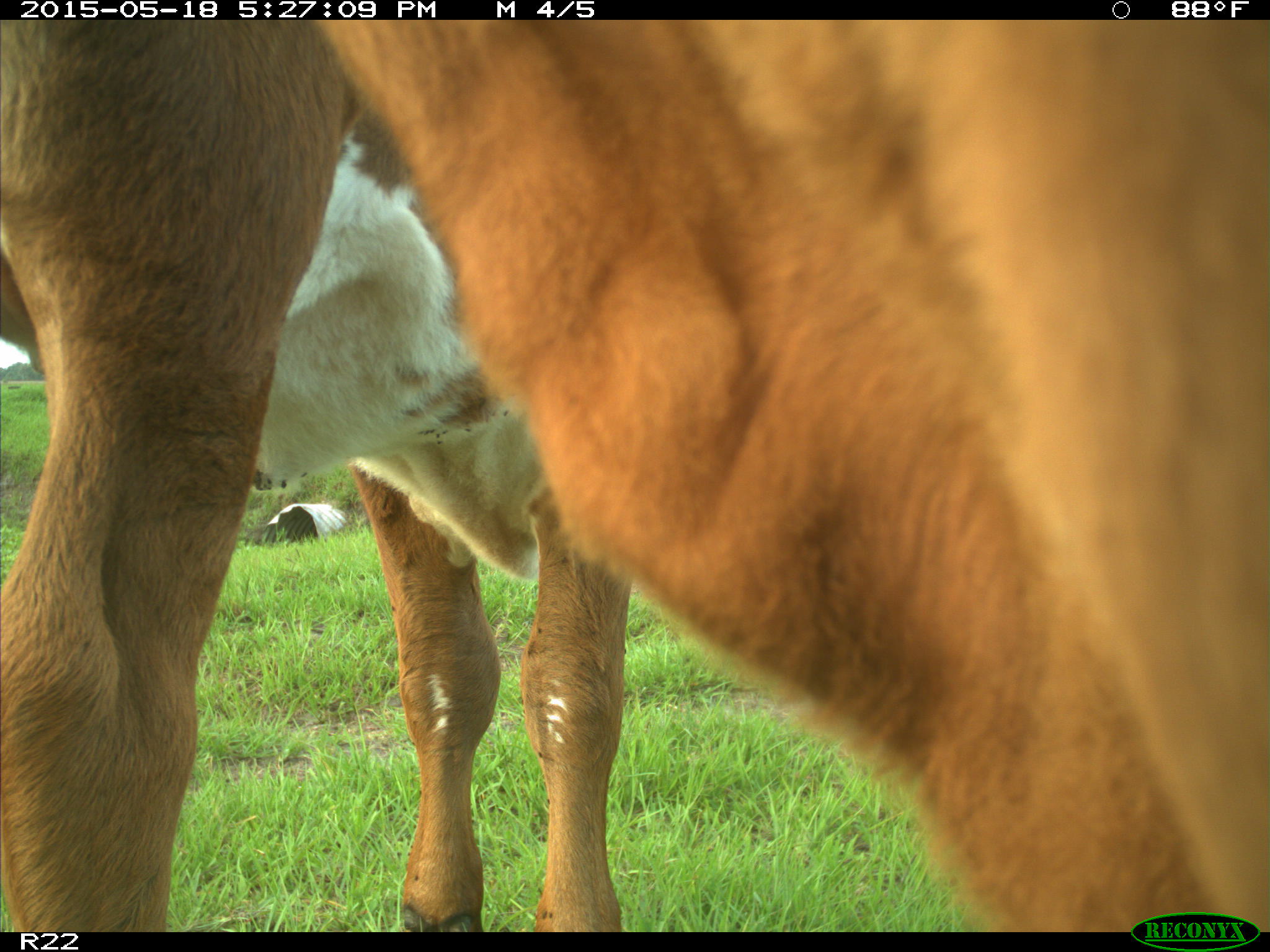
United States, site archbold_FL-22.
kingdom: Animalia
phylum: Chordata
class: Mammalia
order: Artiodactyla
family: Bovidae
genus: Bos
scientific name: Bos taurus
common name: domestic cow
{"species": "Bos taurus (domestic cow)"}